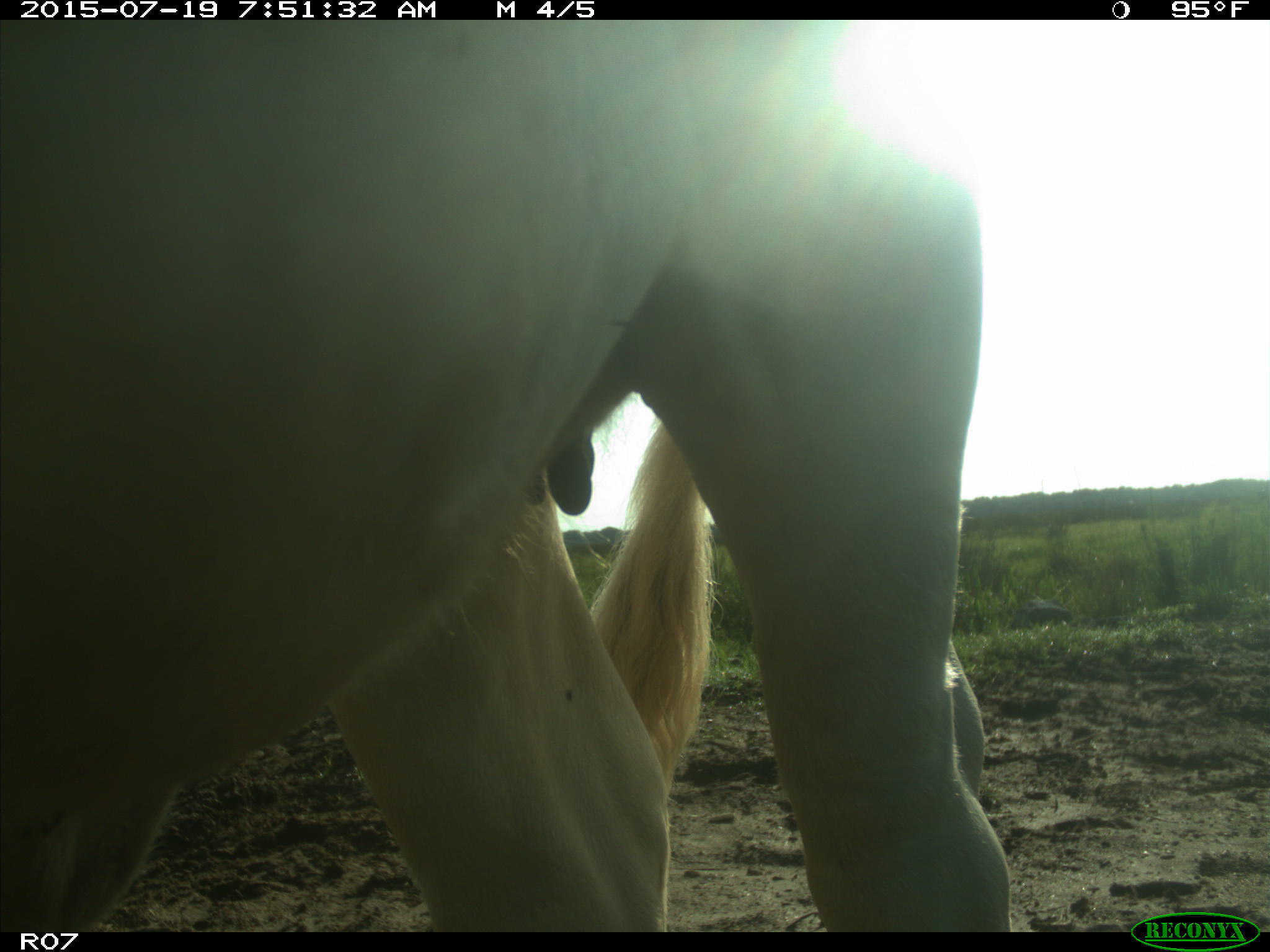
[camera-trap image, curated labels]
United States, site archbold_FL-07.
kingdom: Animalia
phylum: Chordata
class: Mammalia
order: Artiodactyla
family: Bovidae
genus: Bos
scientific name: Bos taurus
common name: domestic cow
Bos taurus (domestic cow).